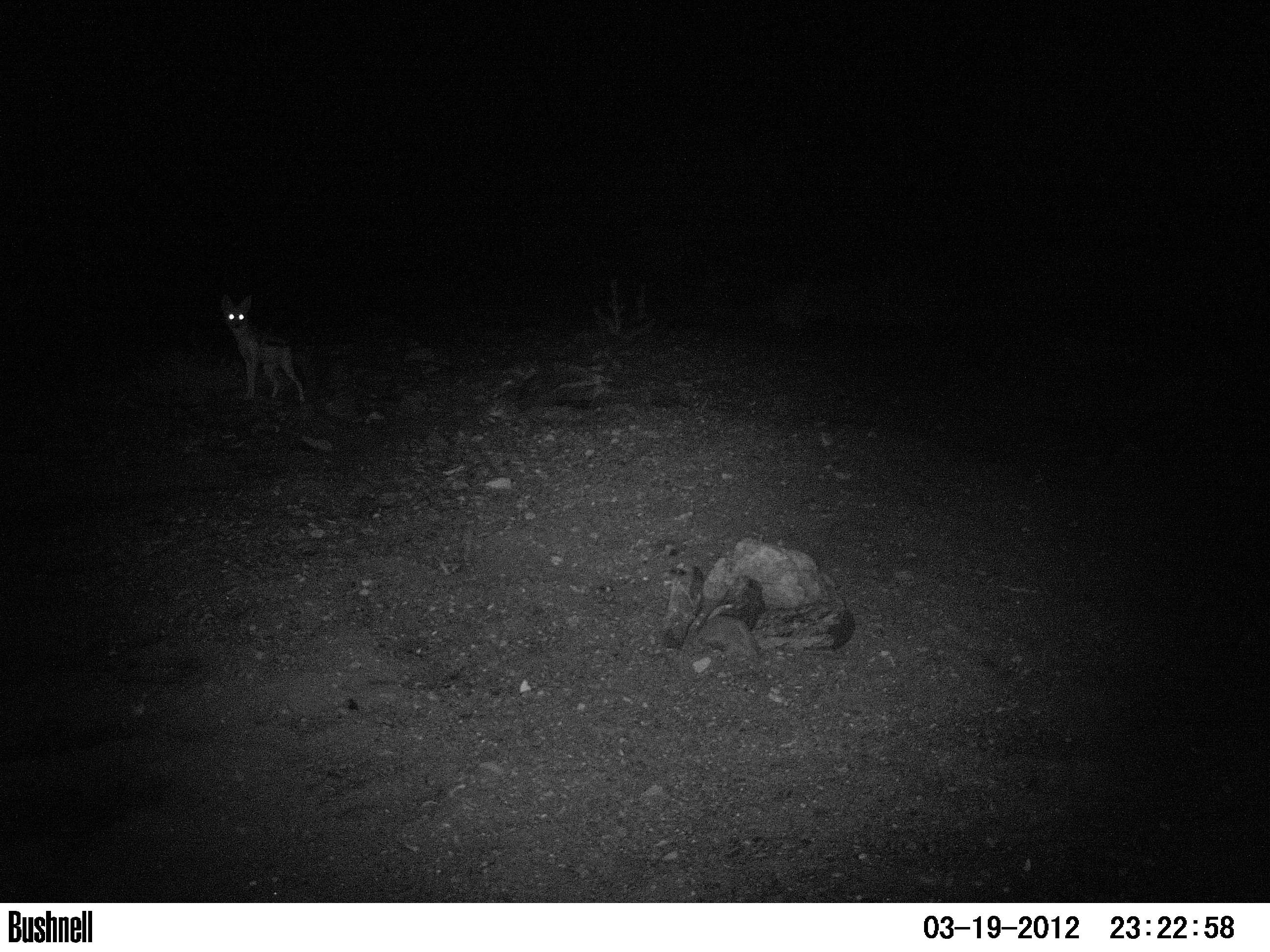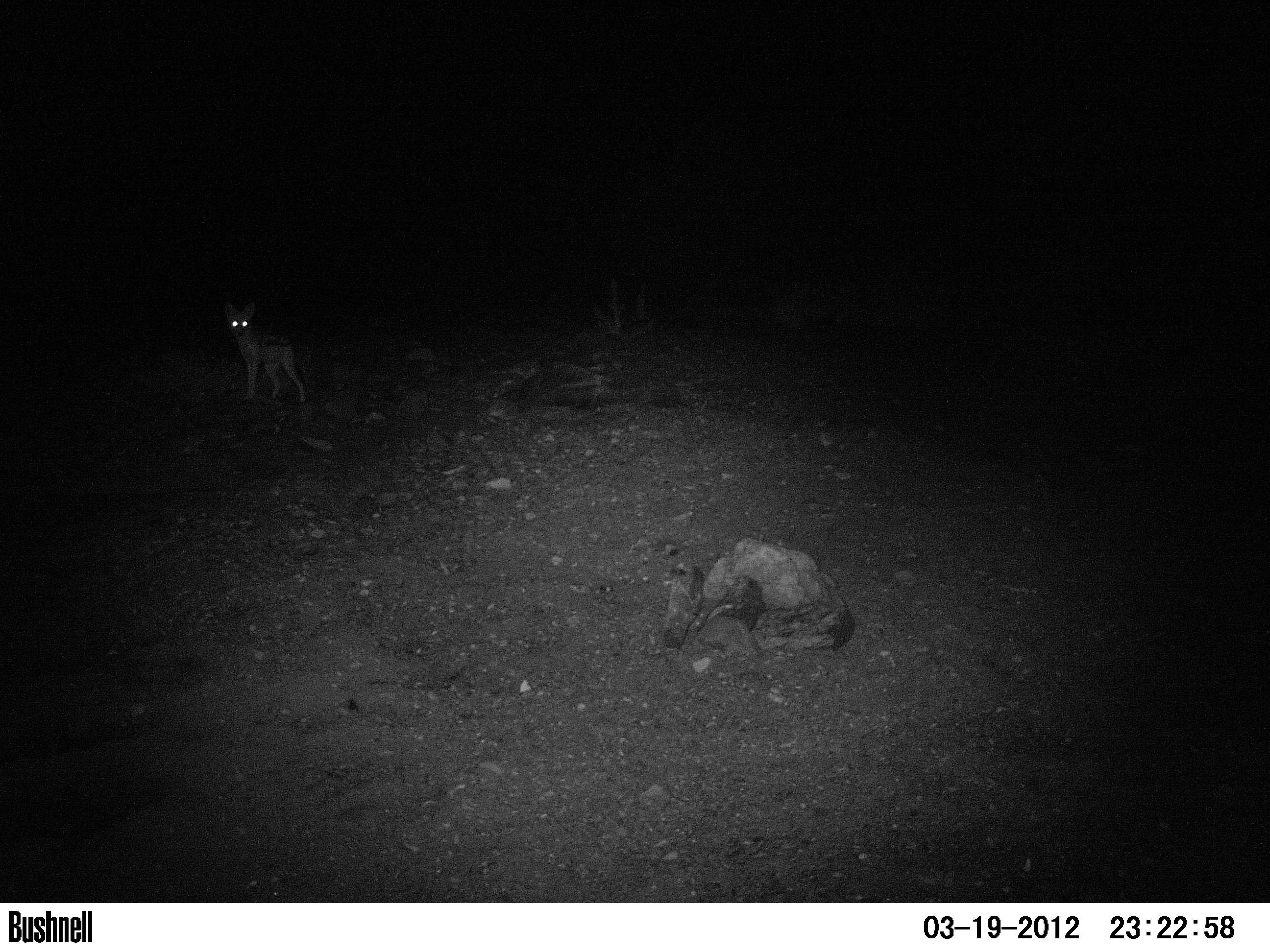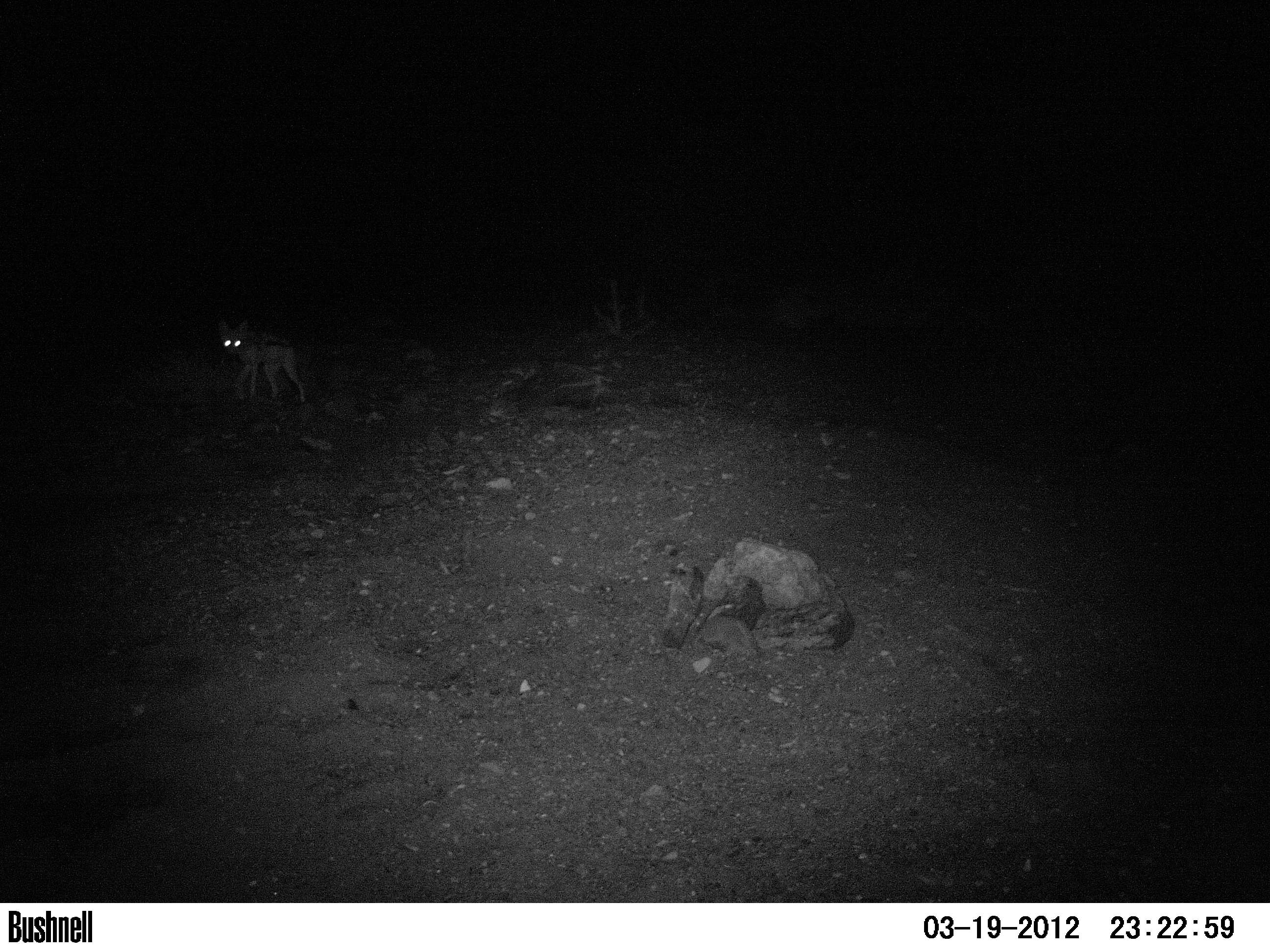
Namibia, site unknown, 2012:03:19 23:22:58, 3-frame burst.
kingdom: Animalia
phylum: Chordata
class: Mammalia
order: Carnivora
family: Canidae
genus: Lupulella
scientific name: Lupulella mesomelas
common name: black-backed jackal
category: canis mesomelas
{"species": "canis mesomelas (black-backed jackal) (Lupulella mesomelas)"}